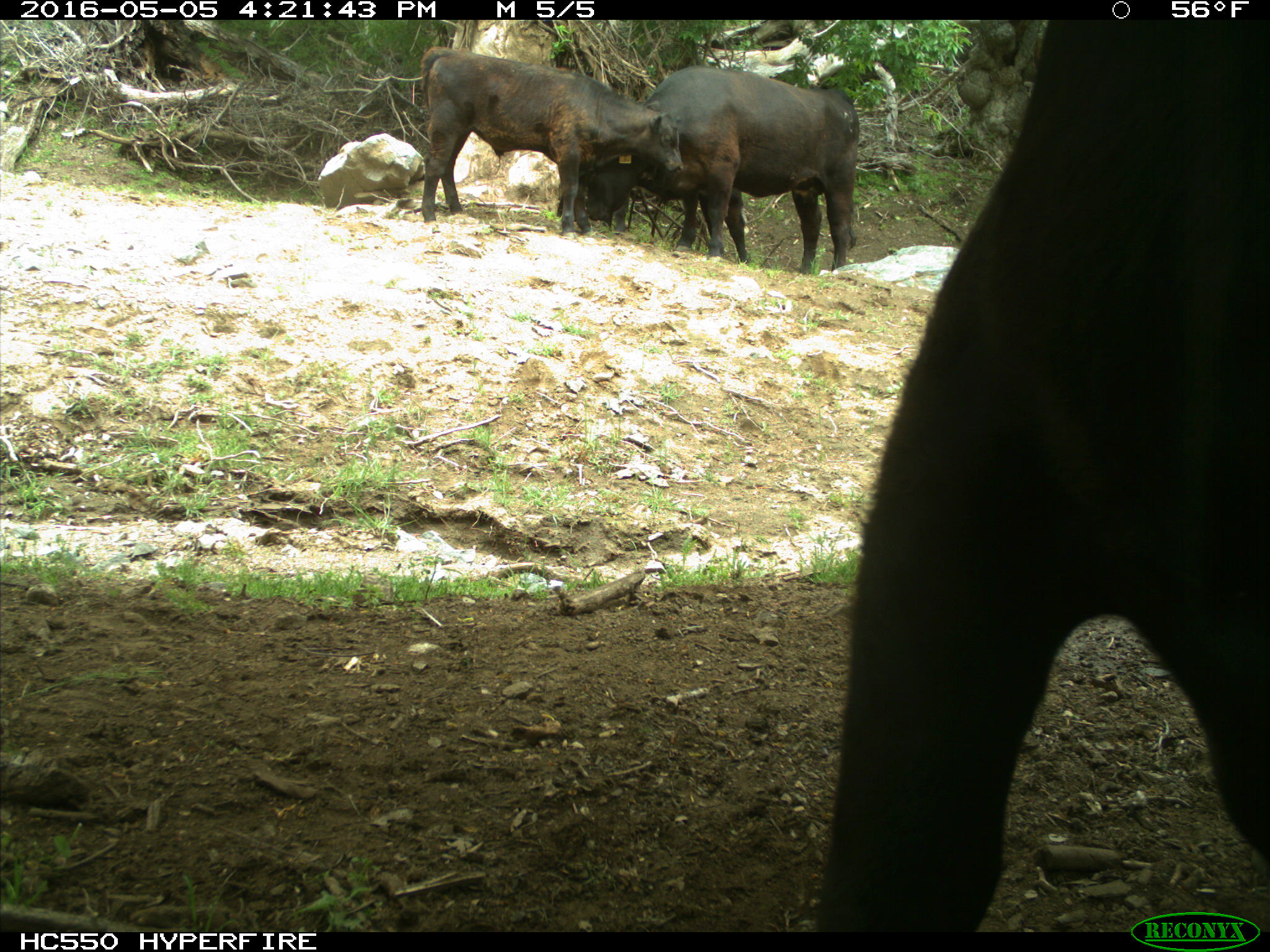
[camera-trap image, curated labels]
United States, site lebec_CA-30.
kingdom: Animalia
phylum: Chordata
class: Mammalia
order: Artiodactyla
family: Bovidae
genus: Bos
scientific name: Bos taurus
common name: domestic cow